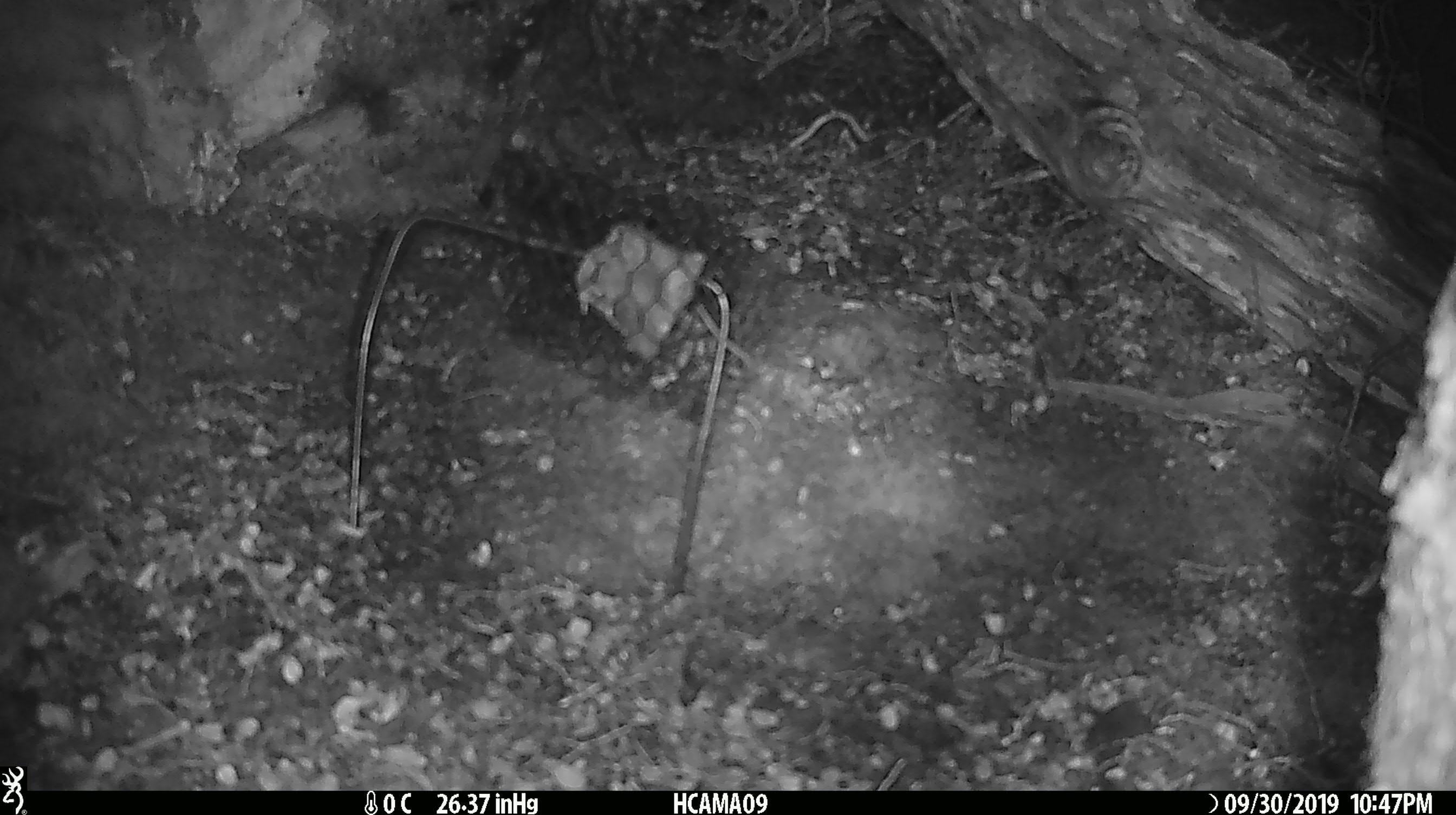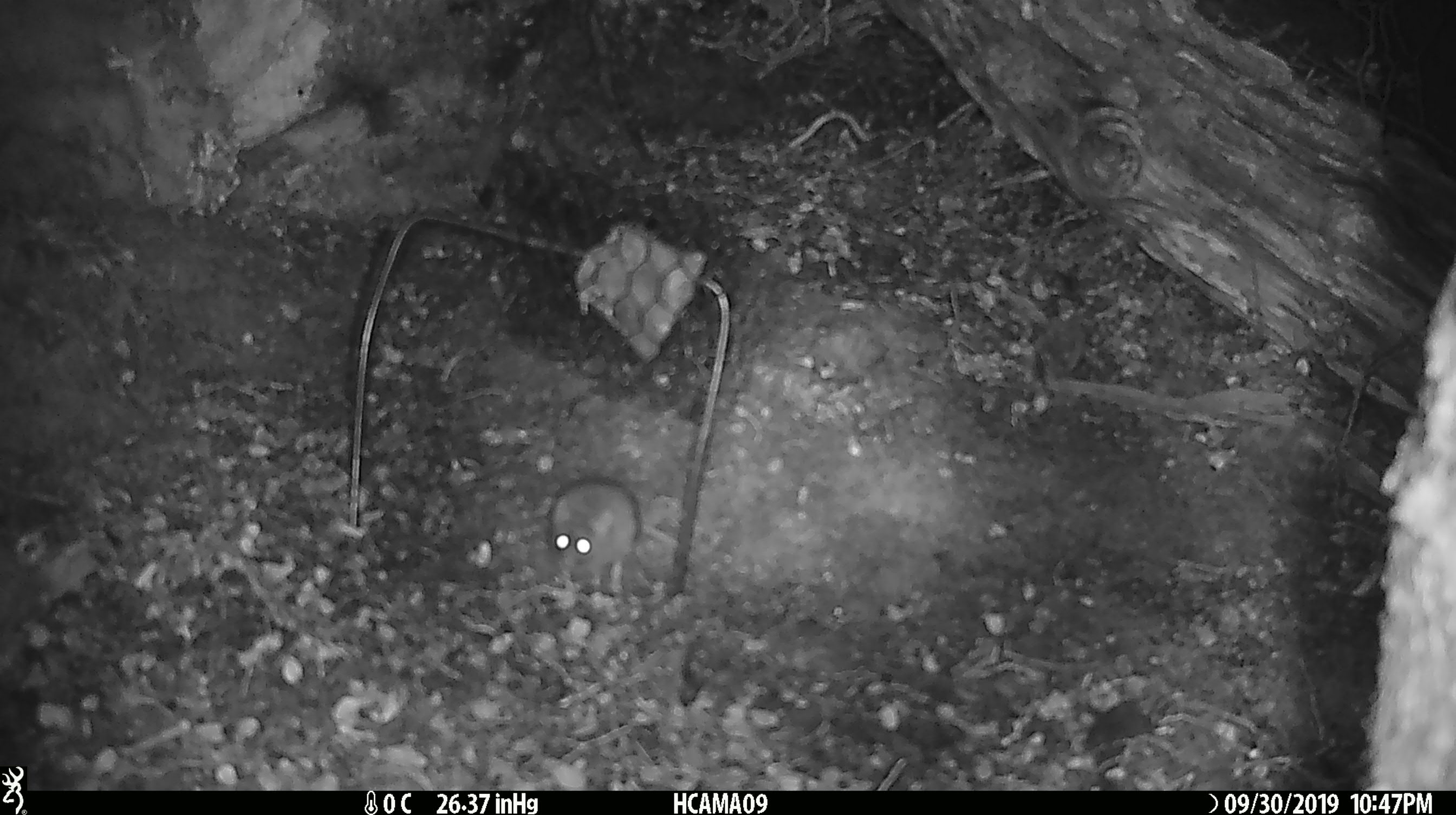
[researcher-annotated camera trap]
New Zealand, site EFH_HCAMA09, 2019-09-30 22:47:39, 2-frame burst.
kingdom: Animalia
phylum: Chordata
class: Mammalia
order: Rodentia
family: Muridae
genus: Mus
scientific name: Mus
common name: mouse